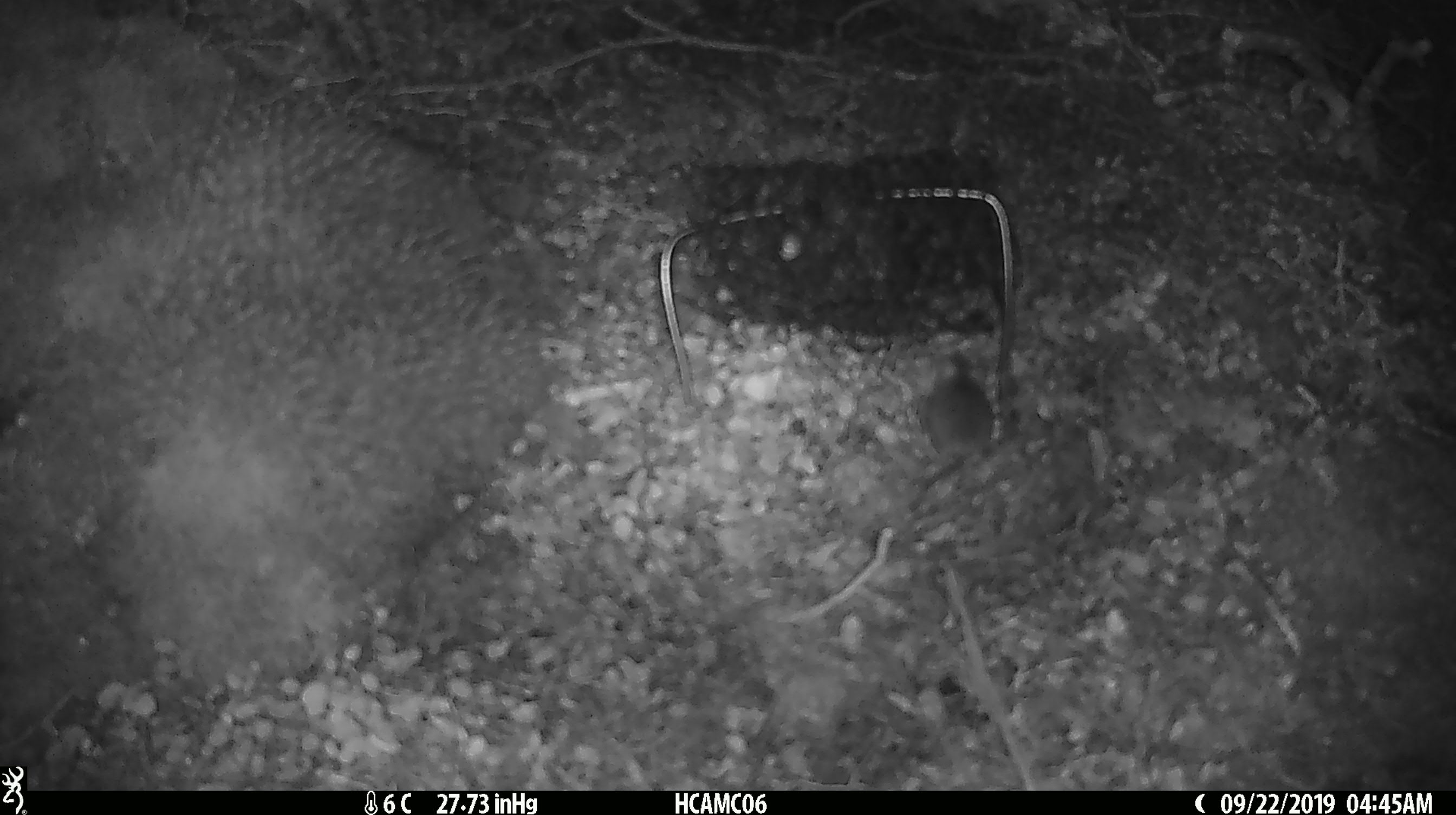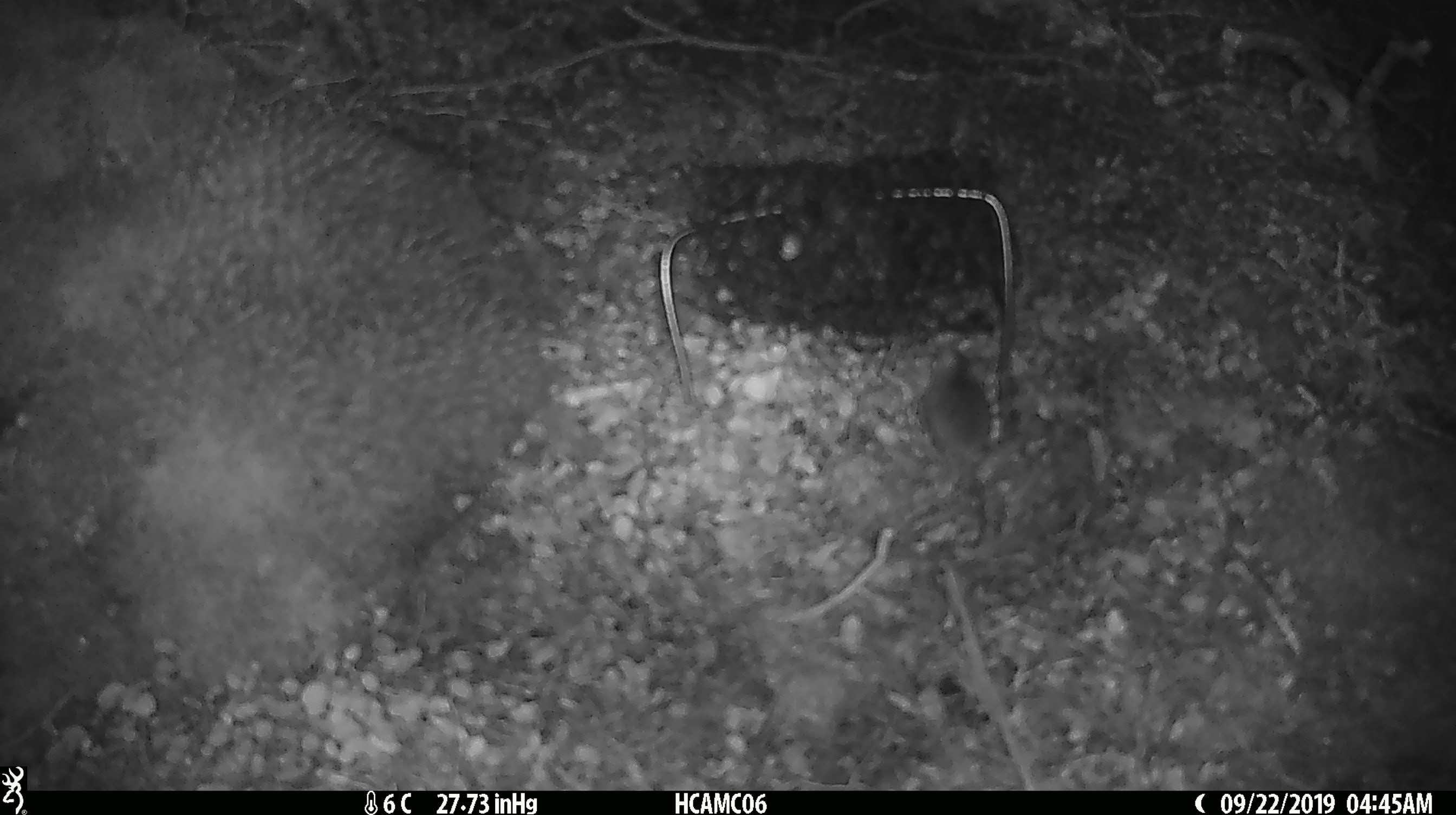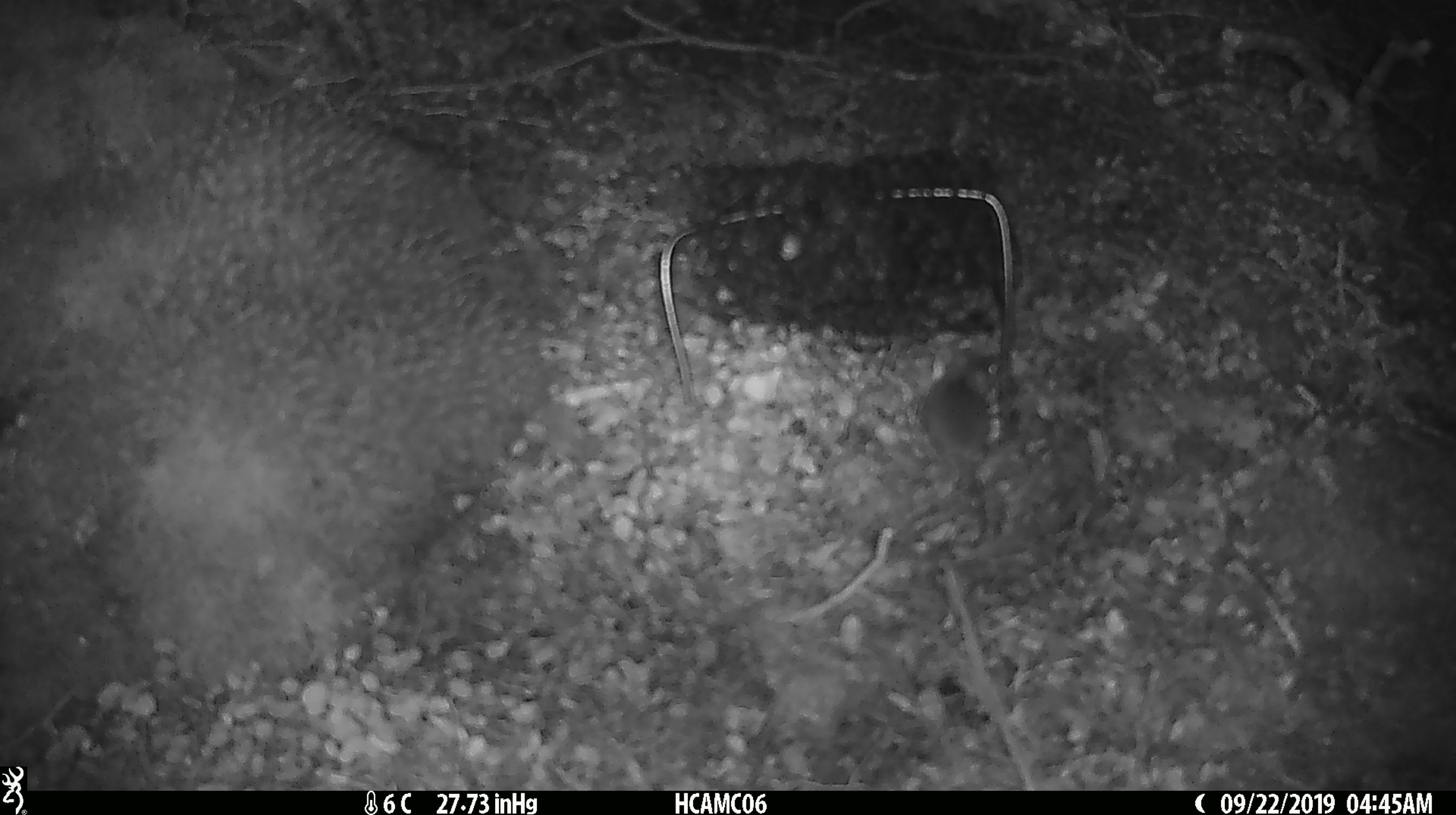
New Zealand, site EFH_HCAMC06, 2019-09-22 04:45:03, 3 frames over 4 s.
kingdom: Animalia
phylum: Chordata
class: Mammalia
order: Rodentia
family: Muridae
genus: Mus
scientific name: Mus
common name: mouse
Mouse (Mus).